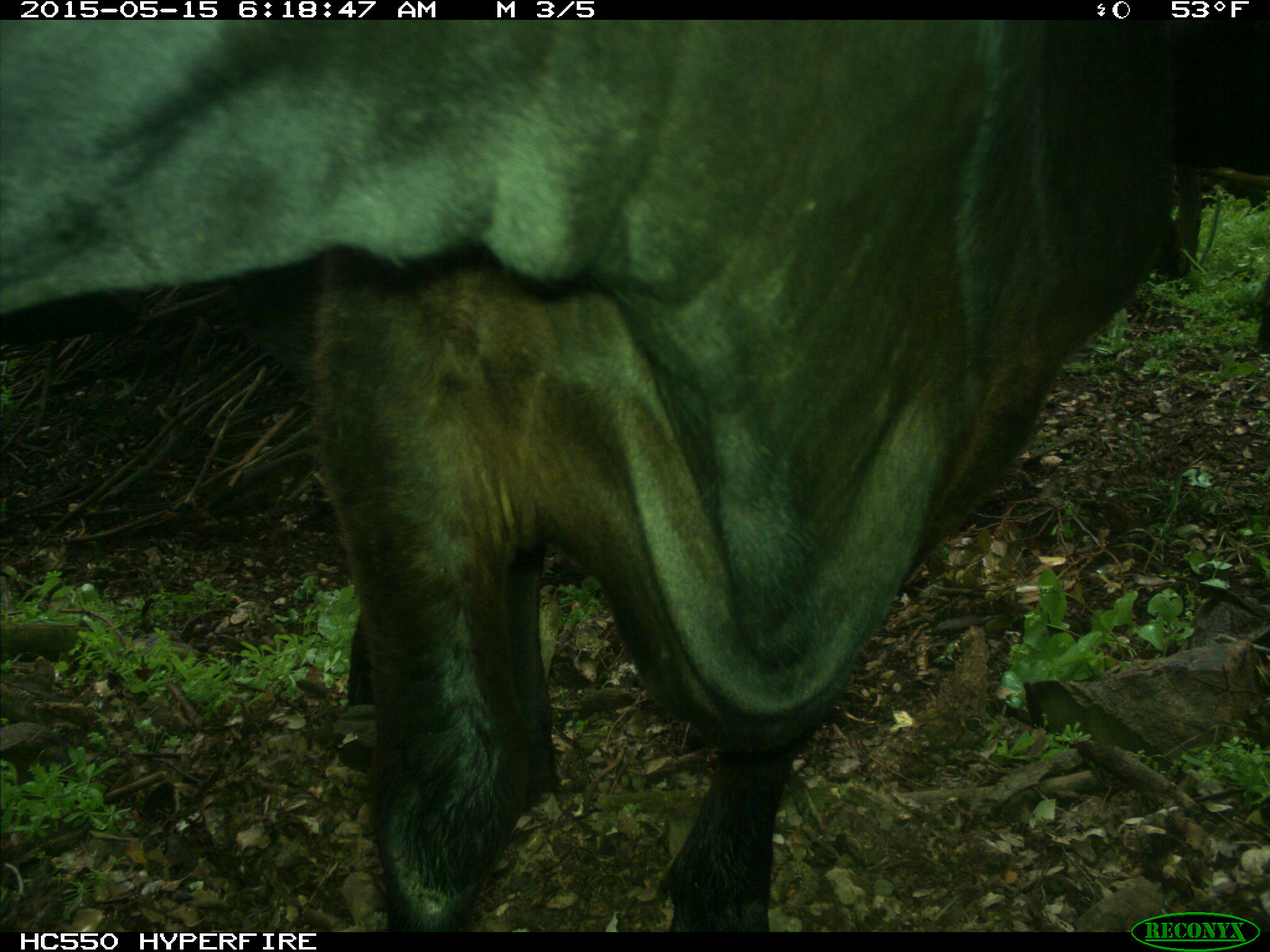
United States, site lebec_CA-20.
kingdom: Animalia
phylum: Chordata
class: Mammalia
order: Artiodactyla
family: Bovidae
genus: Bos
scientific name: Bos taurus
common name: domestic cow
Bos taurus (domestic cow).